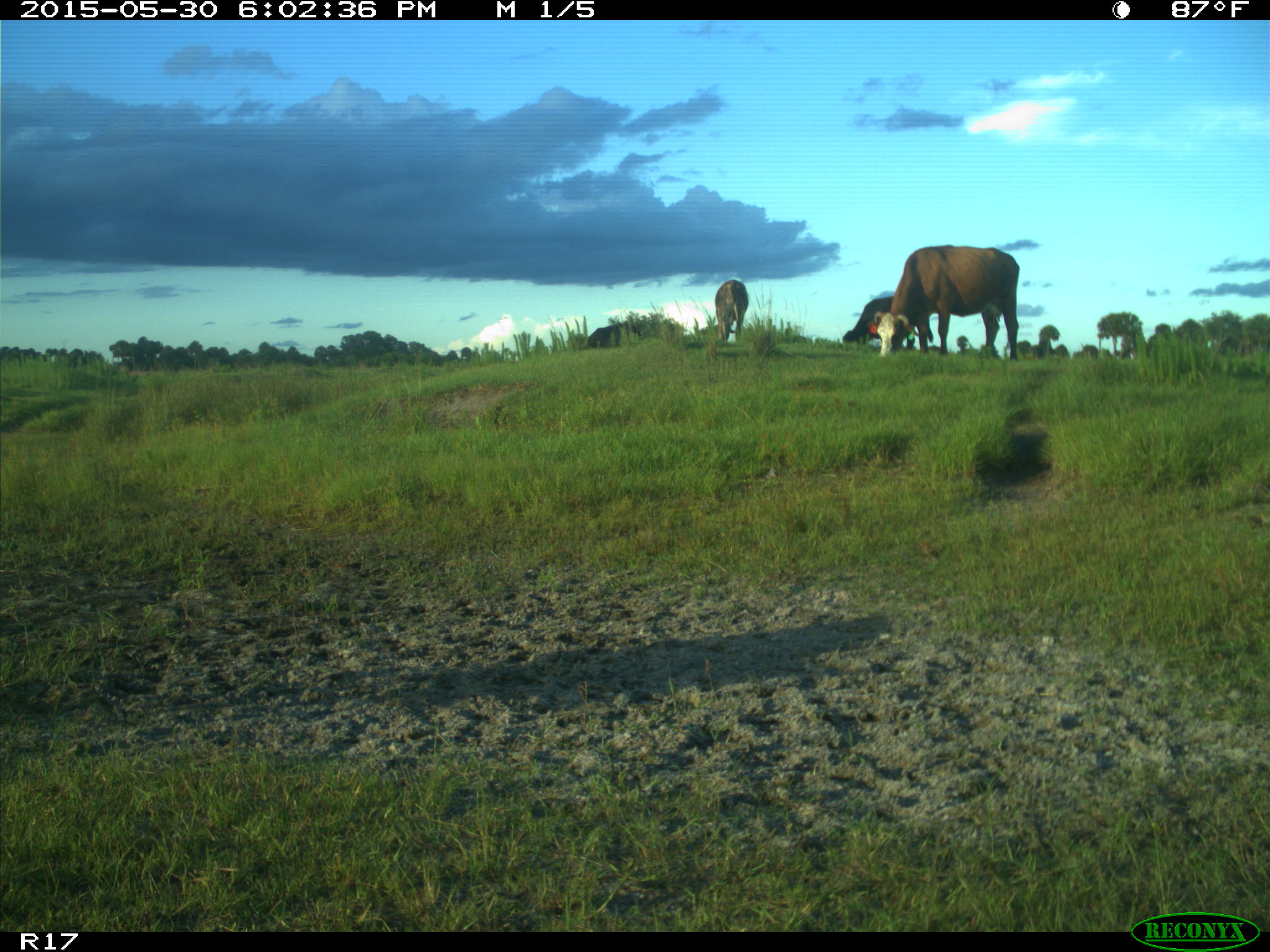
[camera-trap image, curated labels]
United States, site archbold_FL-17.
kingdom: Animalia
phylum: Chordata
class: Mammalia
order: Artiodactyla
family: Bovidae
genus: Bos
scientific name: Bos taurus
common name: domestic cow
Bos taurus (domestic cow).